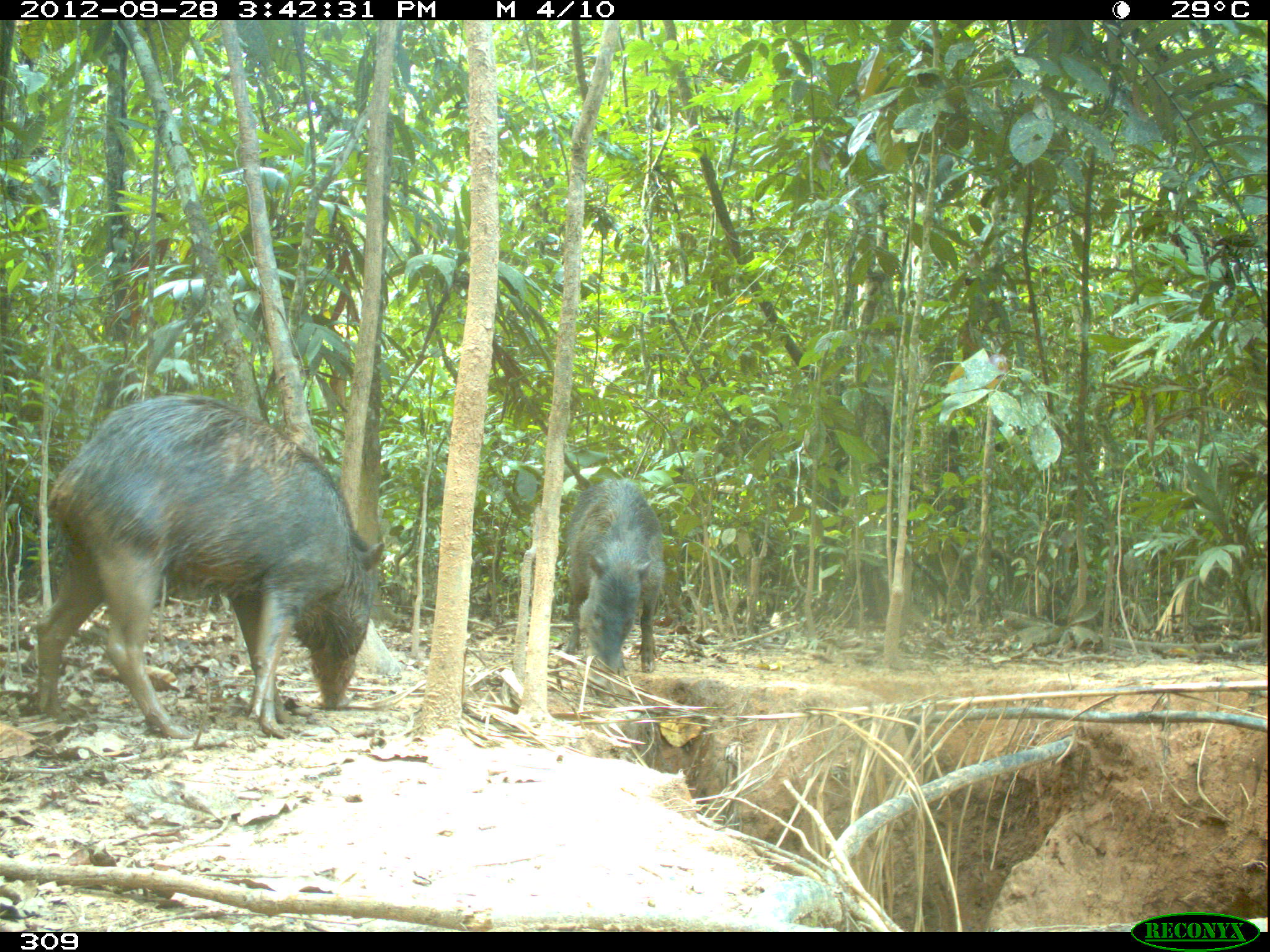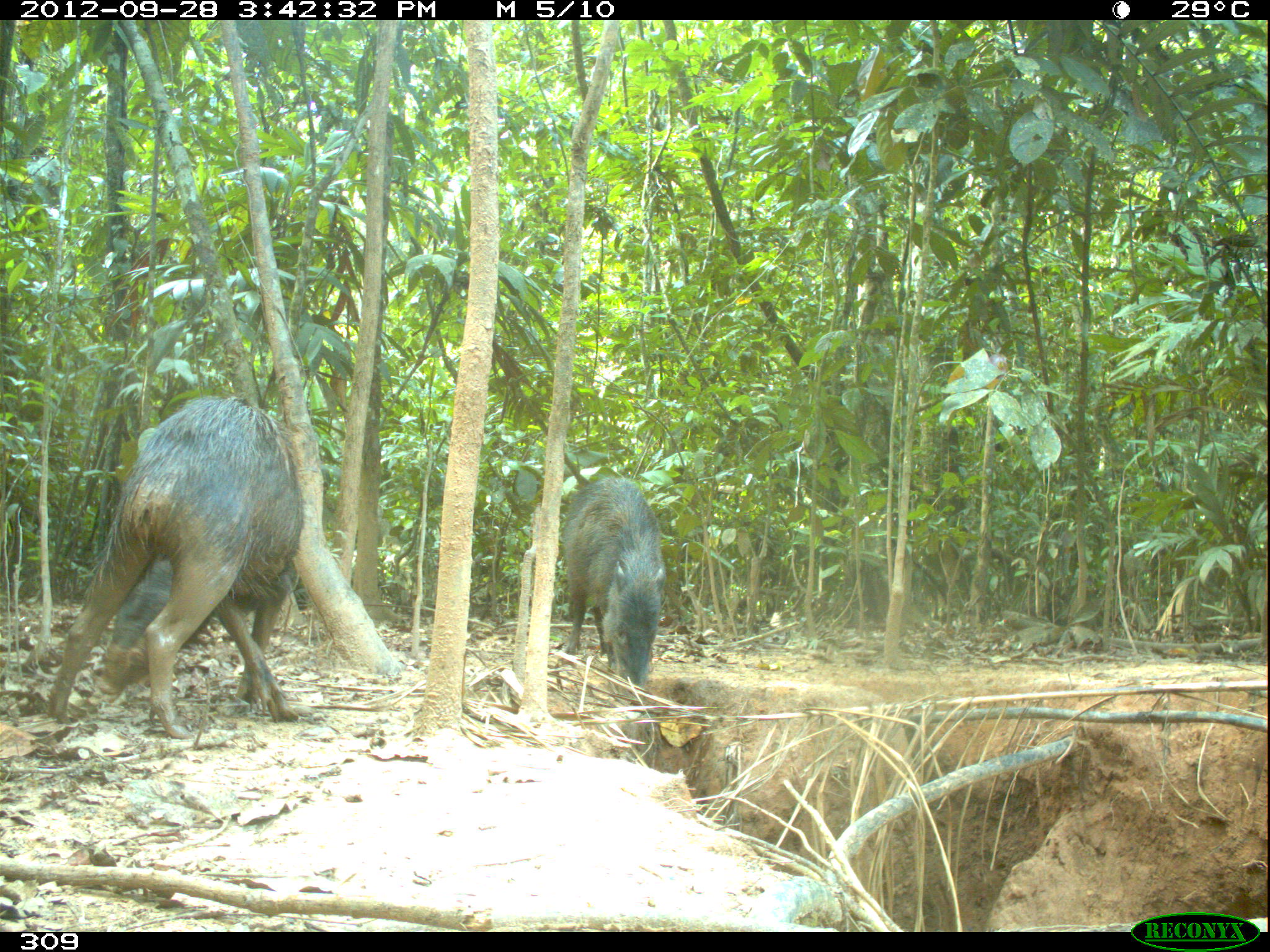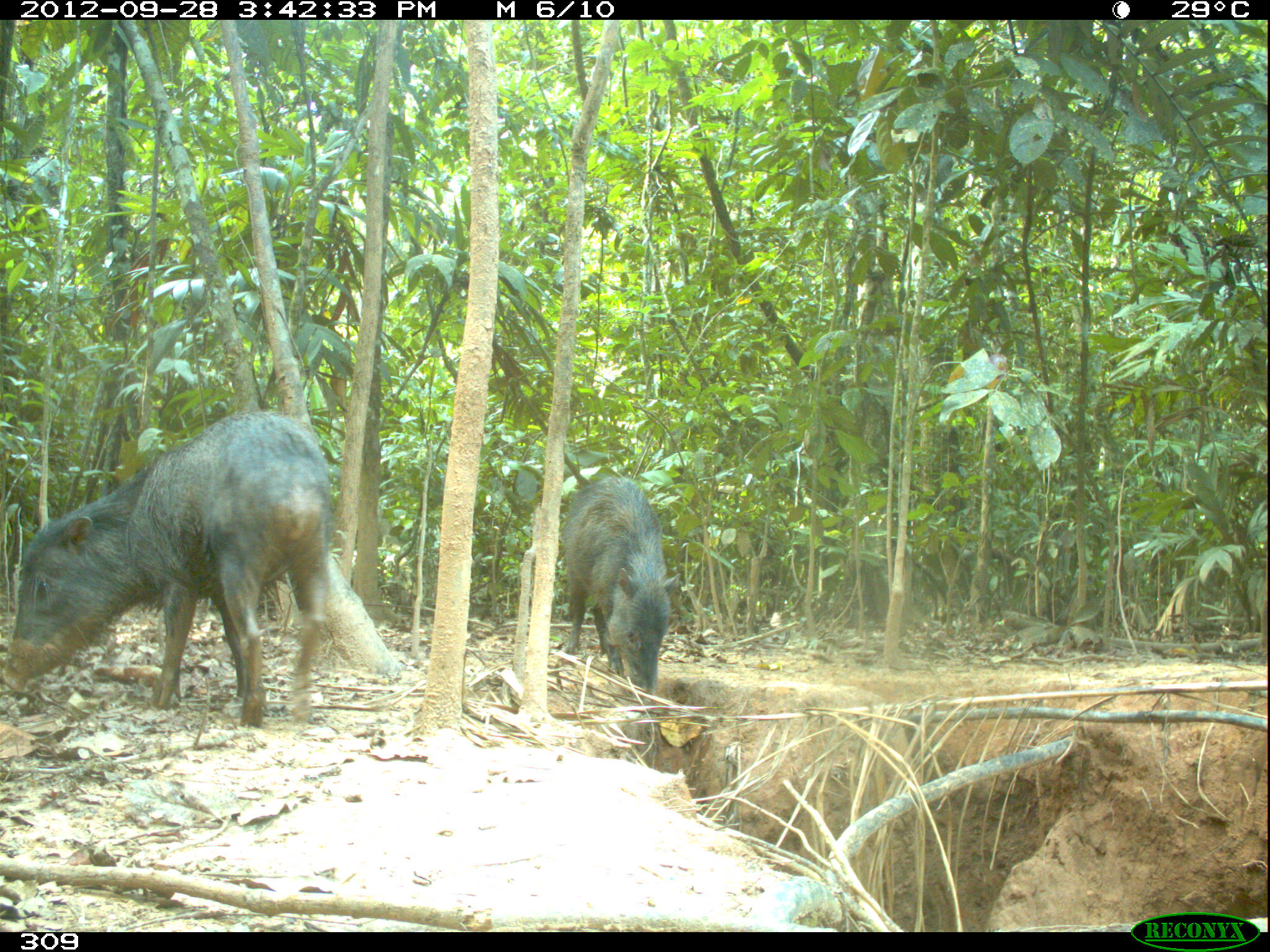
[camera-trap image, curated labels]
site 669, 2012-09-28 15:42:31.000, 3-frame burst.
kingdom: Animalia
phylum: Chordata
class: Mammalia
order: Artiodactyla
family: Tayassuidae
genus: Tayassu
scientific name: Tayassu pecari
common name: white-lipped peccary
Tayassu pecari (white-lipped peccary).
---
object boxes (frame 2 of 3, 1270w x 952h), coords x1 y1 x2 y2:
tayassu pecari: 44 393 302 737; 562 476 665 687